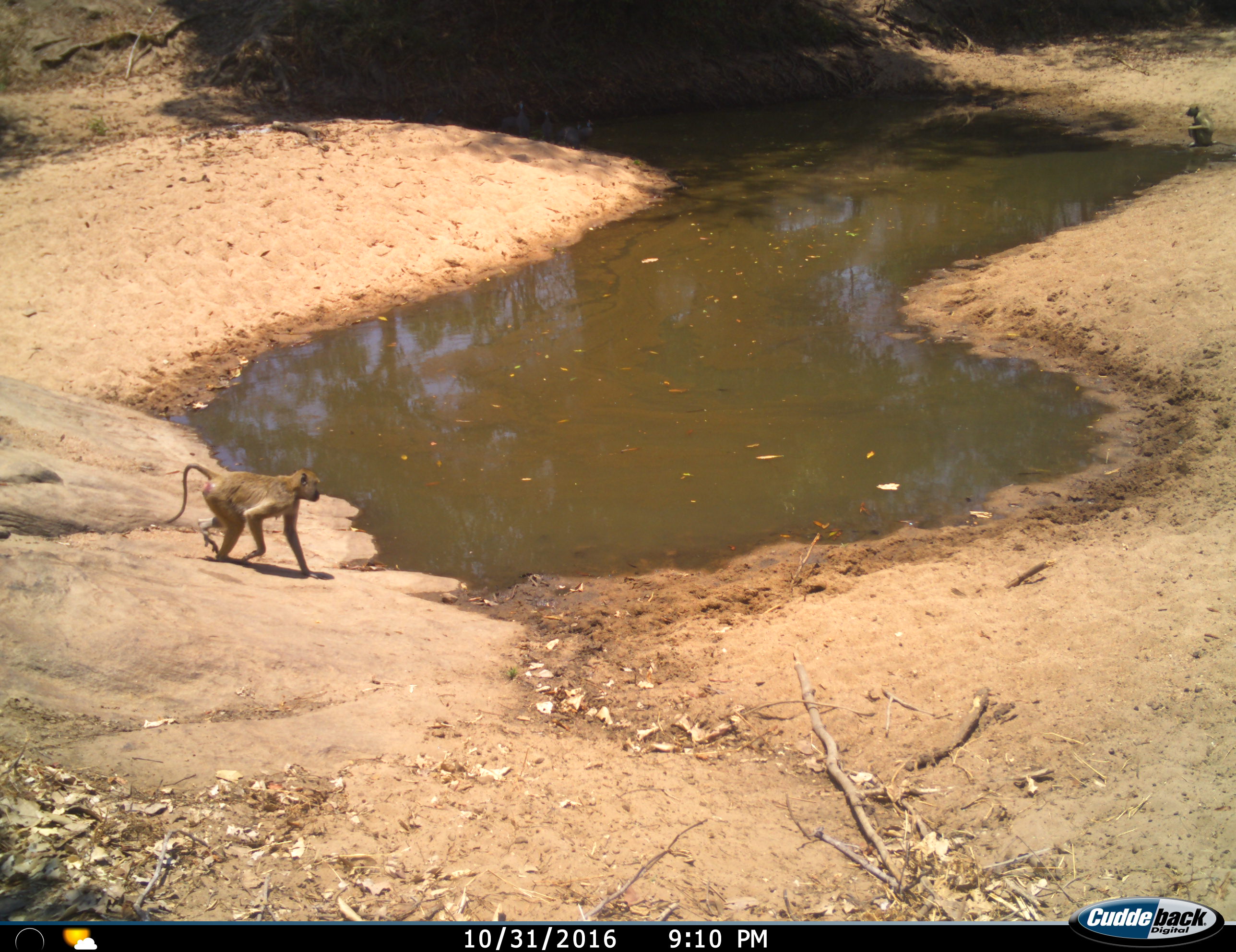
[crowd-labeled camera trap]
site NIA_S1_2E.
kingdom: Animalia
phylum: Chordata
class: Mammalia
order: Primates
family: Cercopithecidae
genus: Papio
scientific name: Papio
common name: baboon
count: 2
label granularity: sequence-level